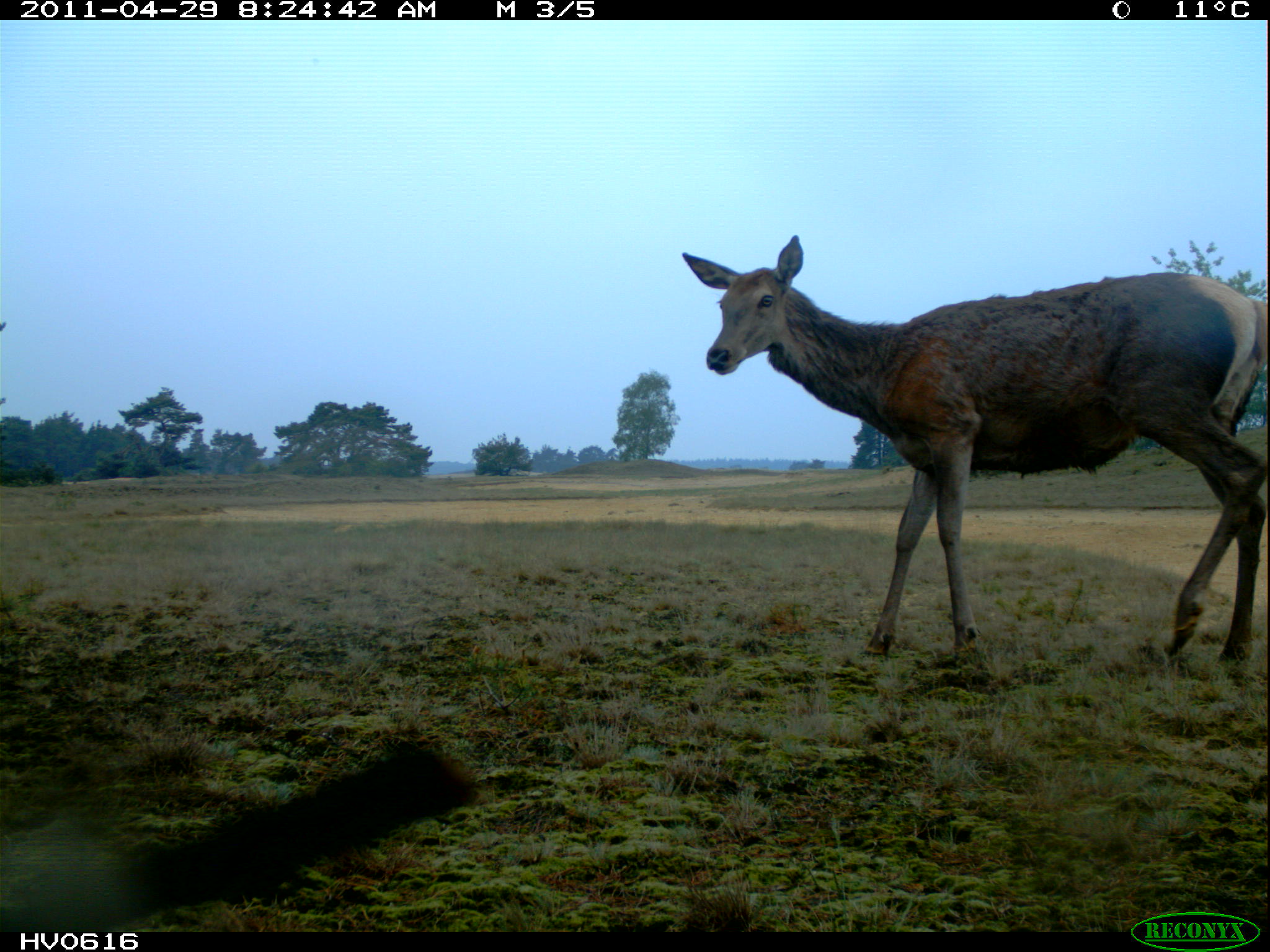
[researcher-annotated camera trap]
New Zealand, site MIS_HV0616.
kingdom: Animalia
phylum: Chordata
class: Mammalia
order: Artiodactyla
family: Cervidae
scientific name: Cervidae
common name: deer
Deer (Cervidae).